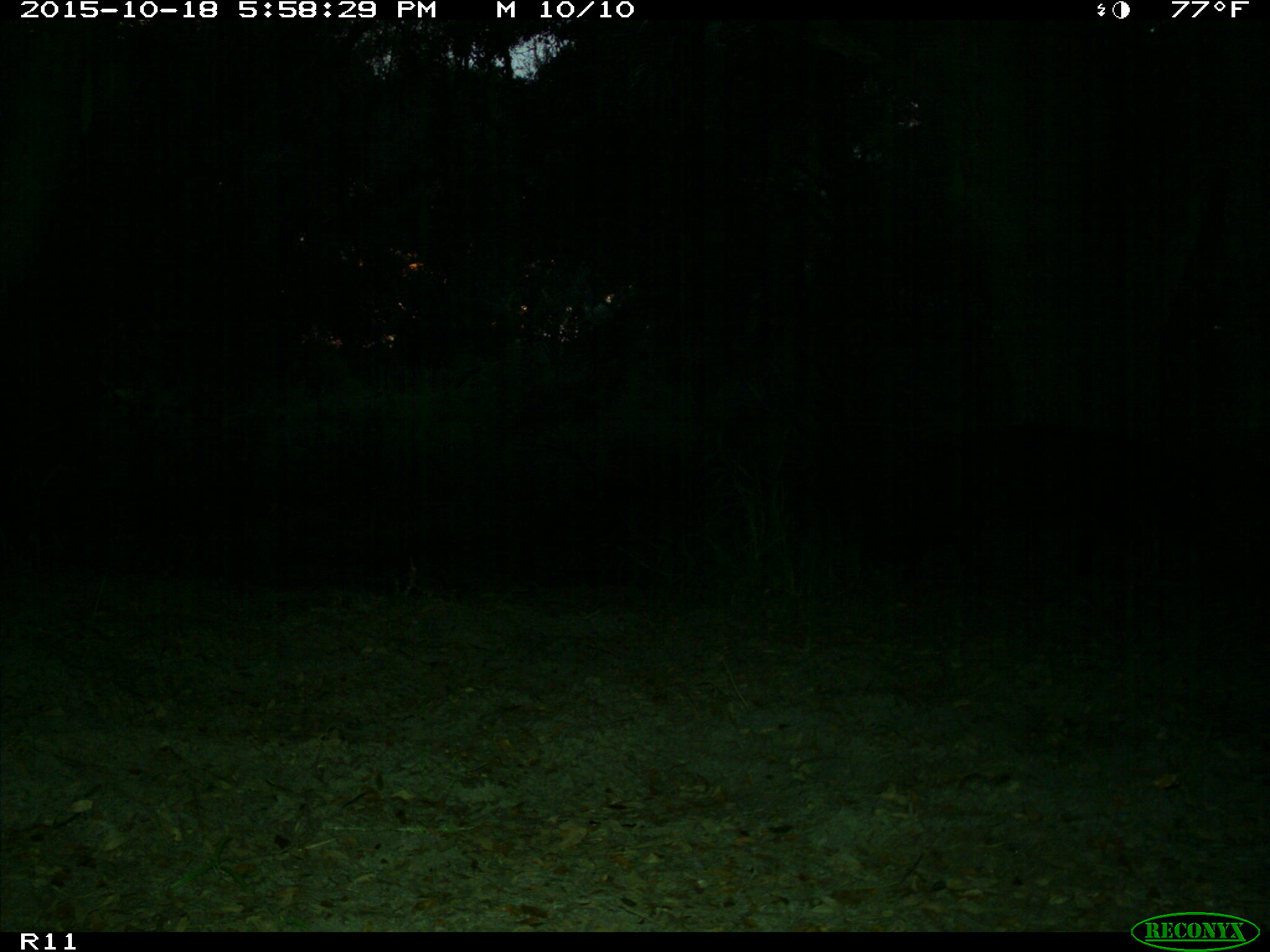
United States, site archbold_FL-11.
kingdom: Animalia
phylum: Chordata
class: Mammalia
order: Artiodactyla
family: Suidae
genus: Sus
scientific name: Sus scrofa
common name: wild boar